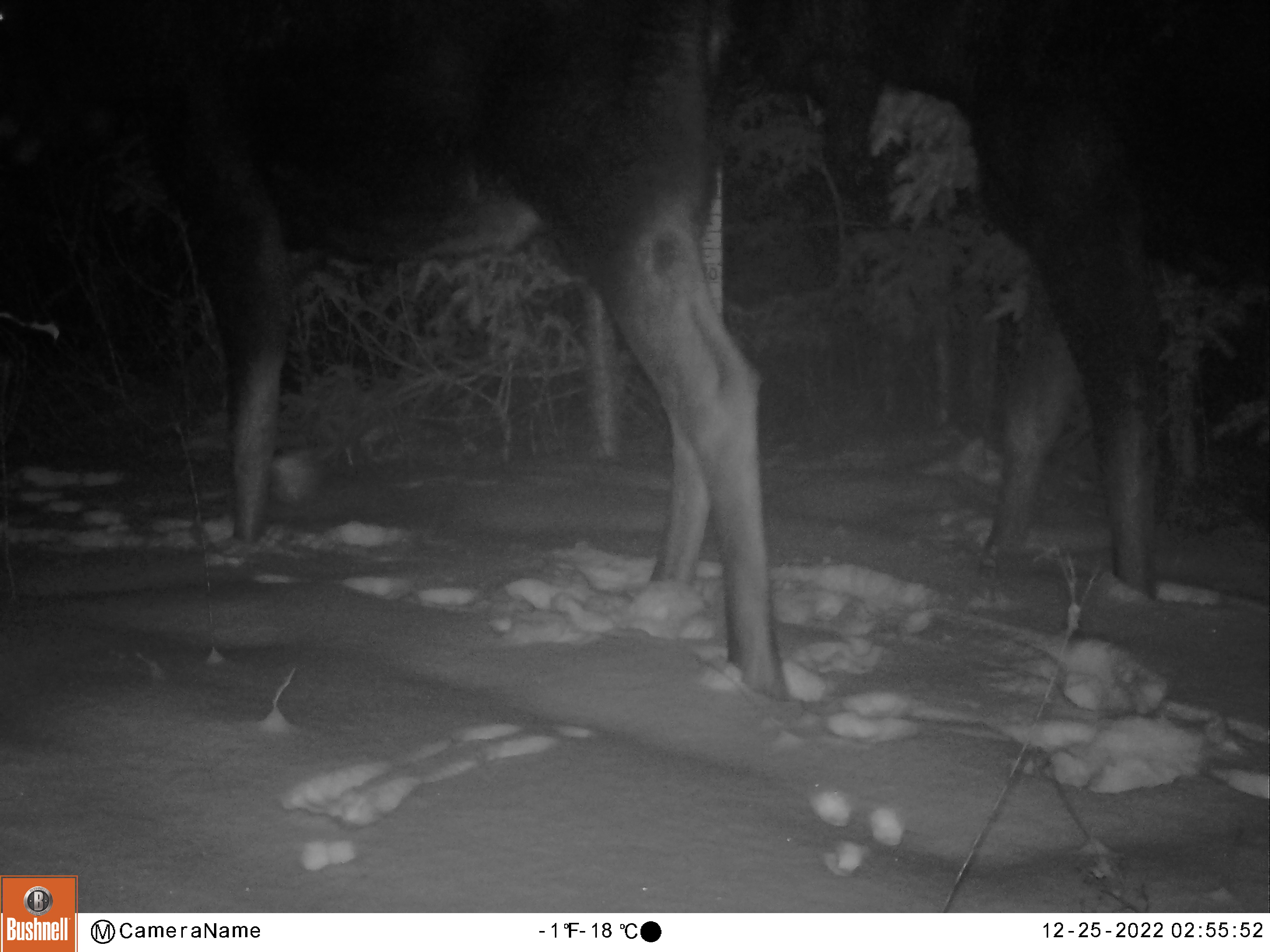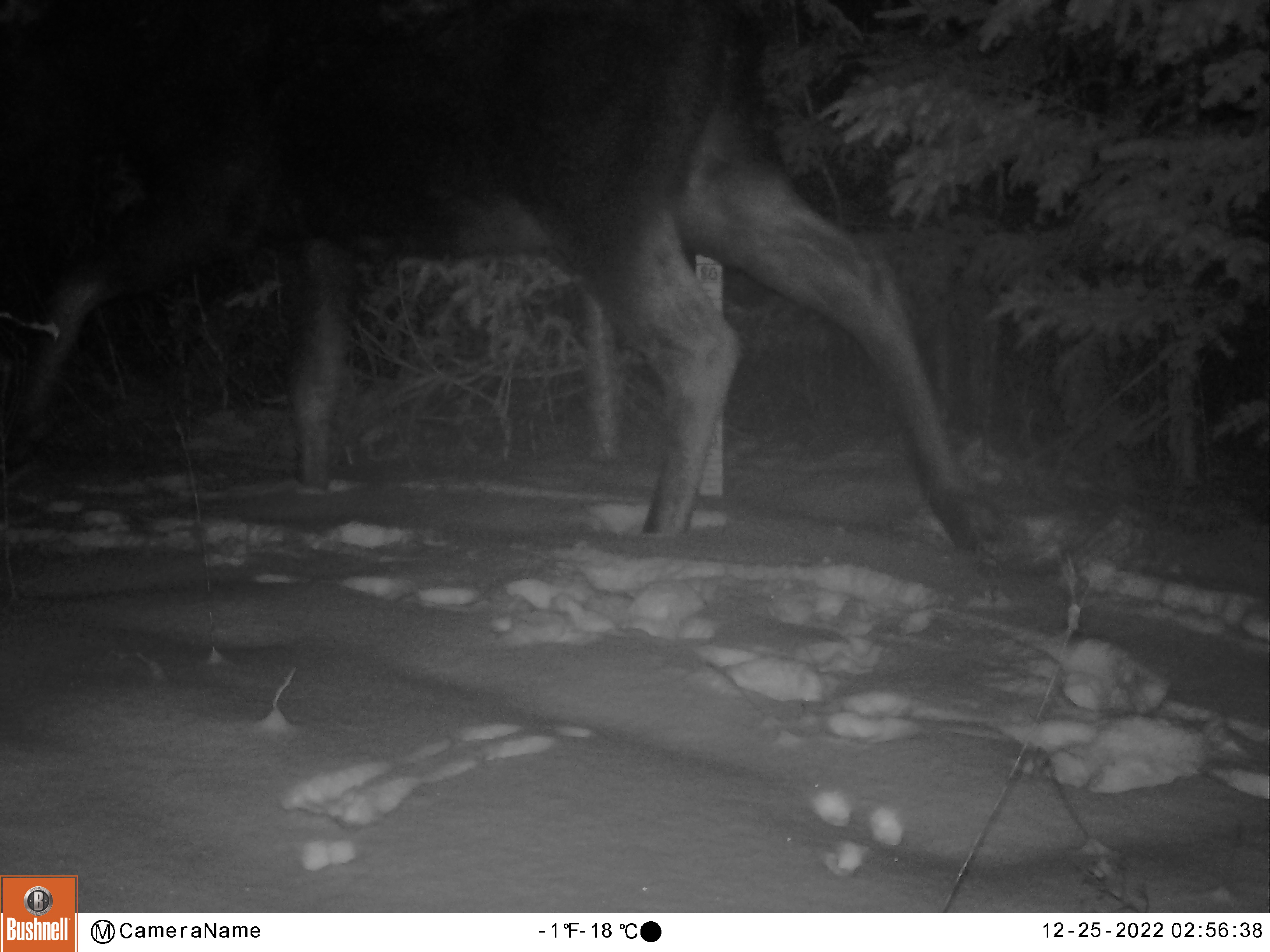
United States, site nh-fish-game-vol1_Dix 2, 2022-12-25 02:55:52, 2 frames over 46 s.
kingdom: Animalia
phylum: Chordata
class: Mammalia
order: Artiodactyla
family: Cervidae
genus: Alces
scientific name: Alces alces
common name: moose